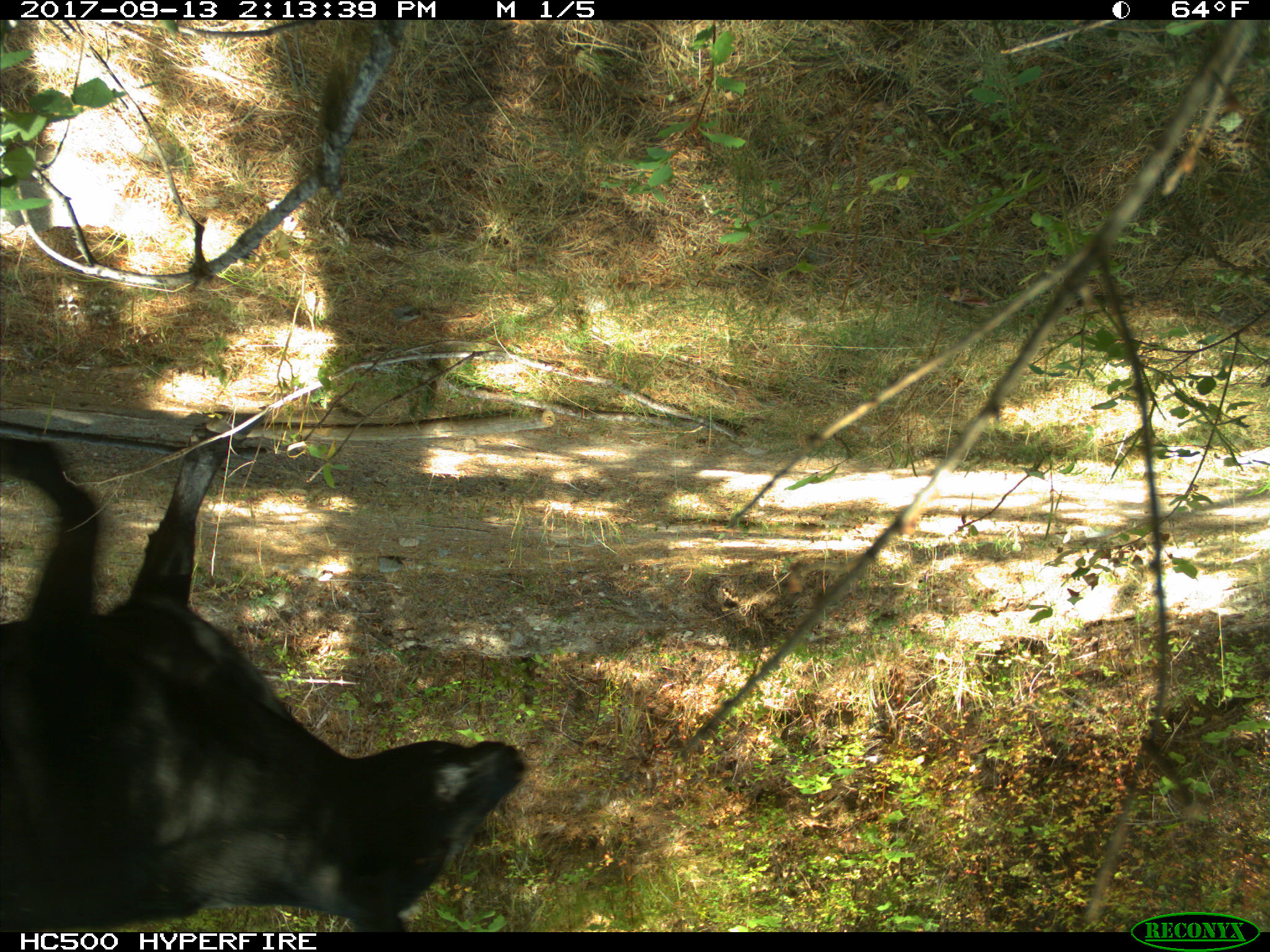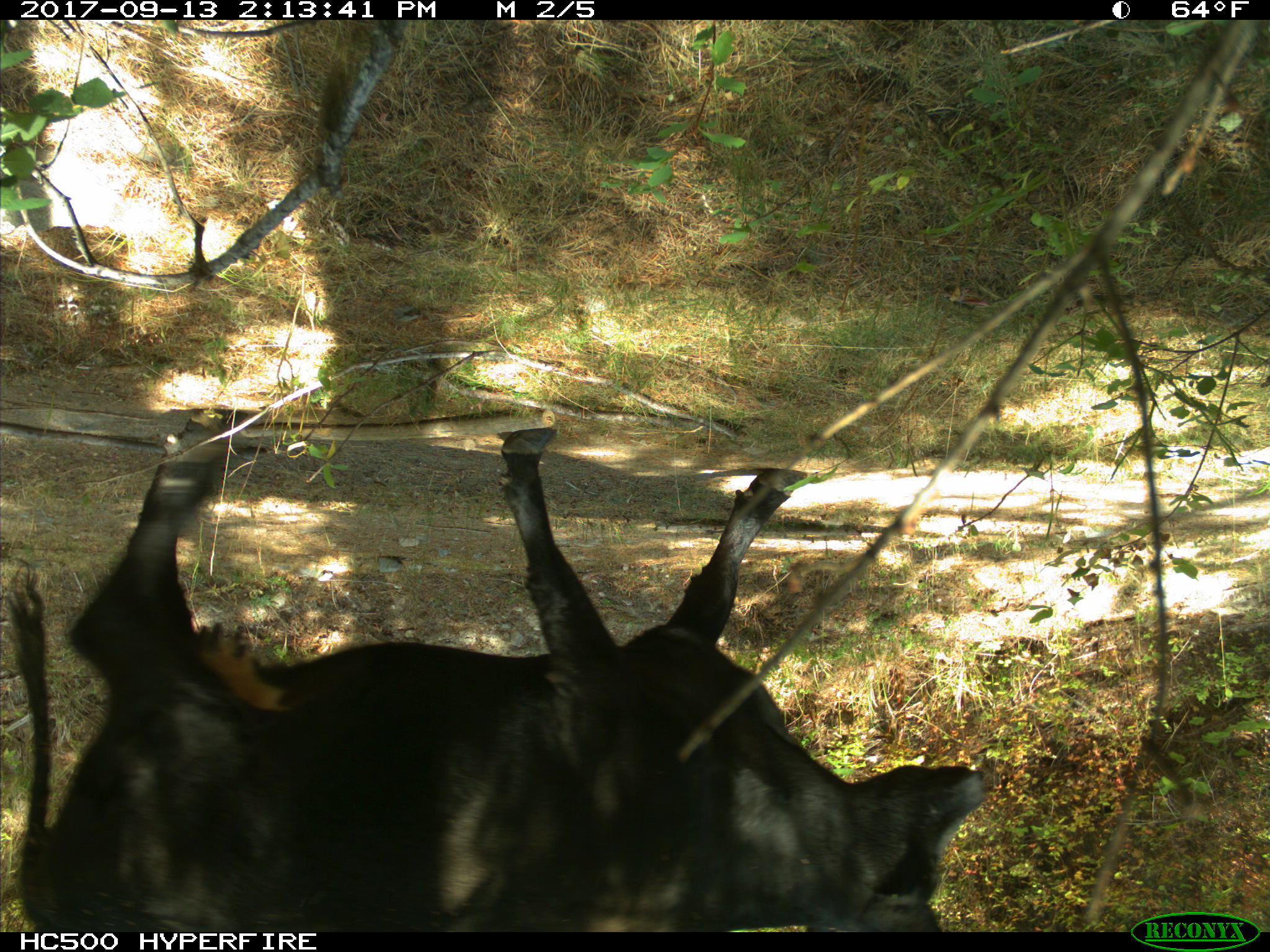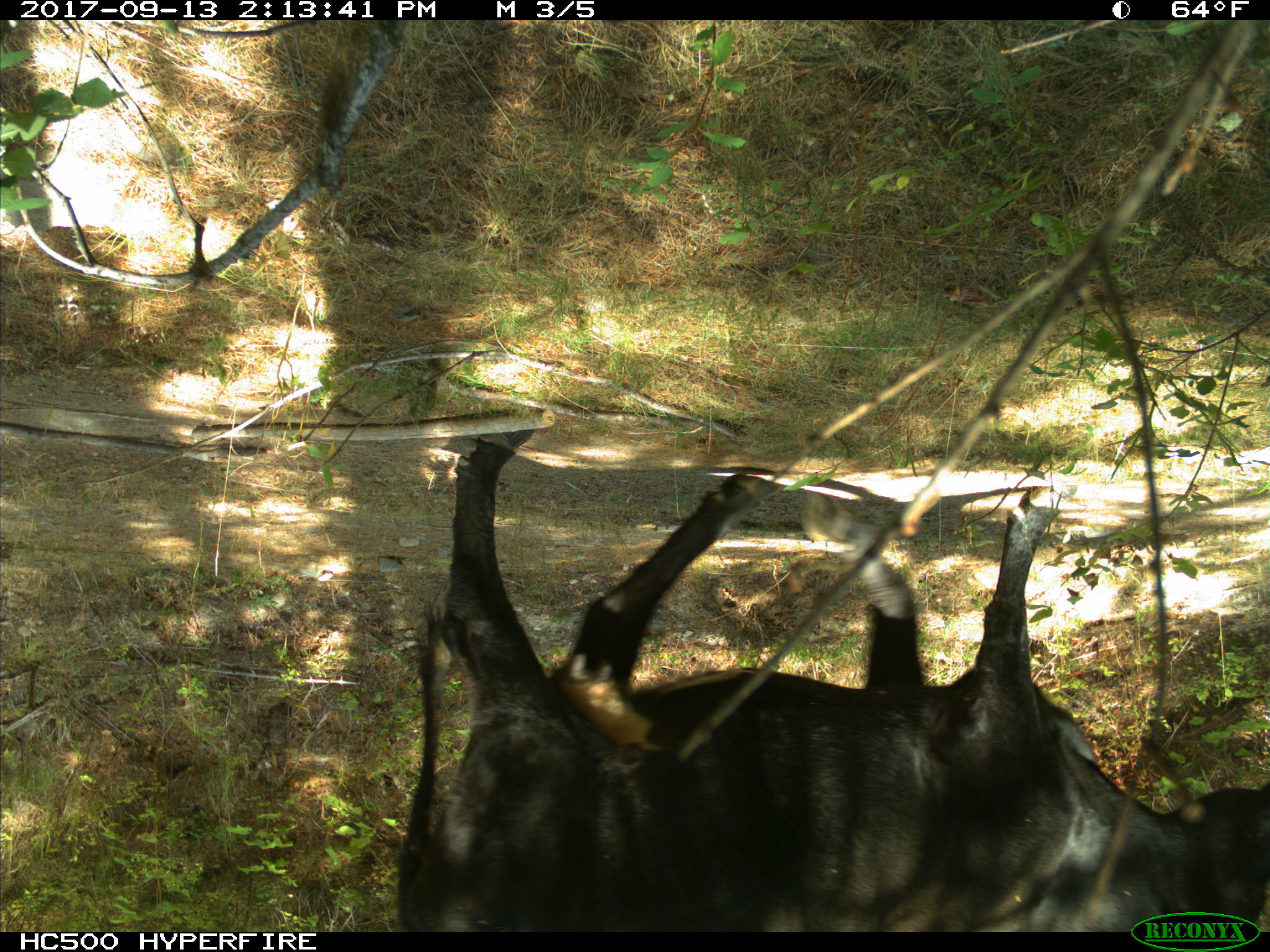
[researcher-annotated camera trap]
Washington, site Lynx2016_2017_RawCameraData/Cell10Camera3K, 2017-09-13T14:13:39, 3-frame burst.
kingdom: Animalia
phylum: Chordata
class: Mammalia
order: Artiodactyla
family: Bovidae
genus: Bos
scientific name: Bos taurus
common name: domestic cattle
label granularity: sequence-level